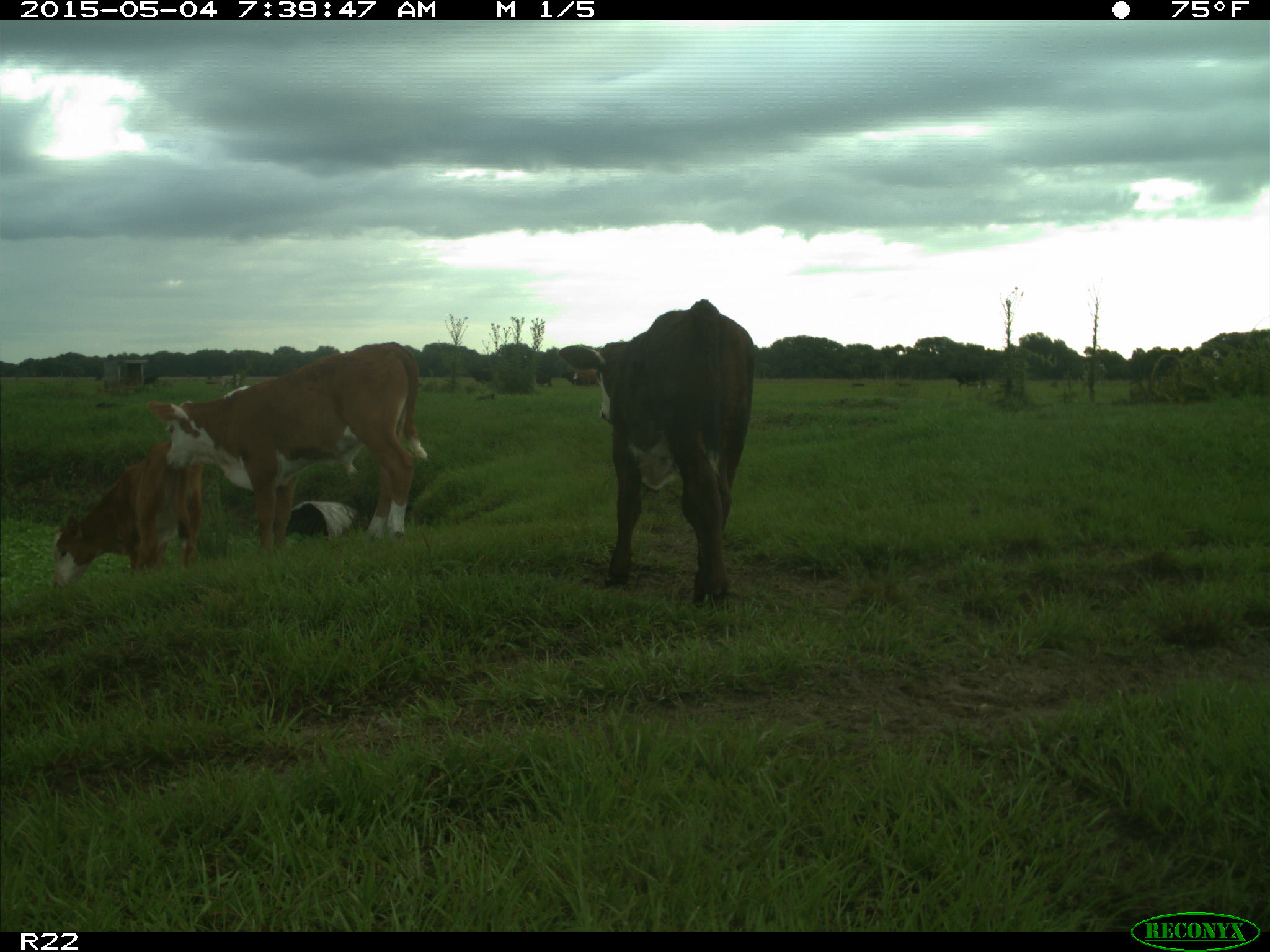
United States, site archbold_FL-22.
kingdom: Animalia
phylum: Chordata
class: Mammalia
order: Artiodactyla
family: Bovidae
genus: Bos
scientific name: Bos taurus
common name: domestic cow